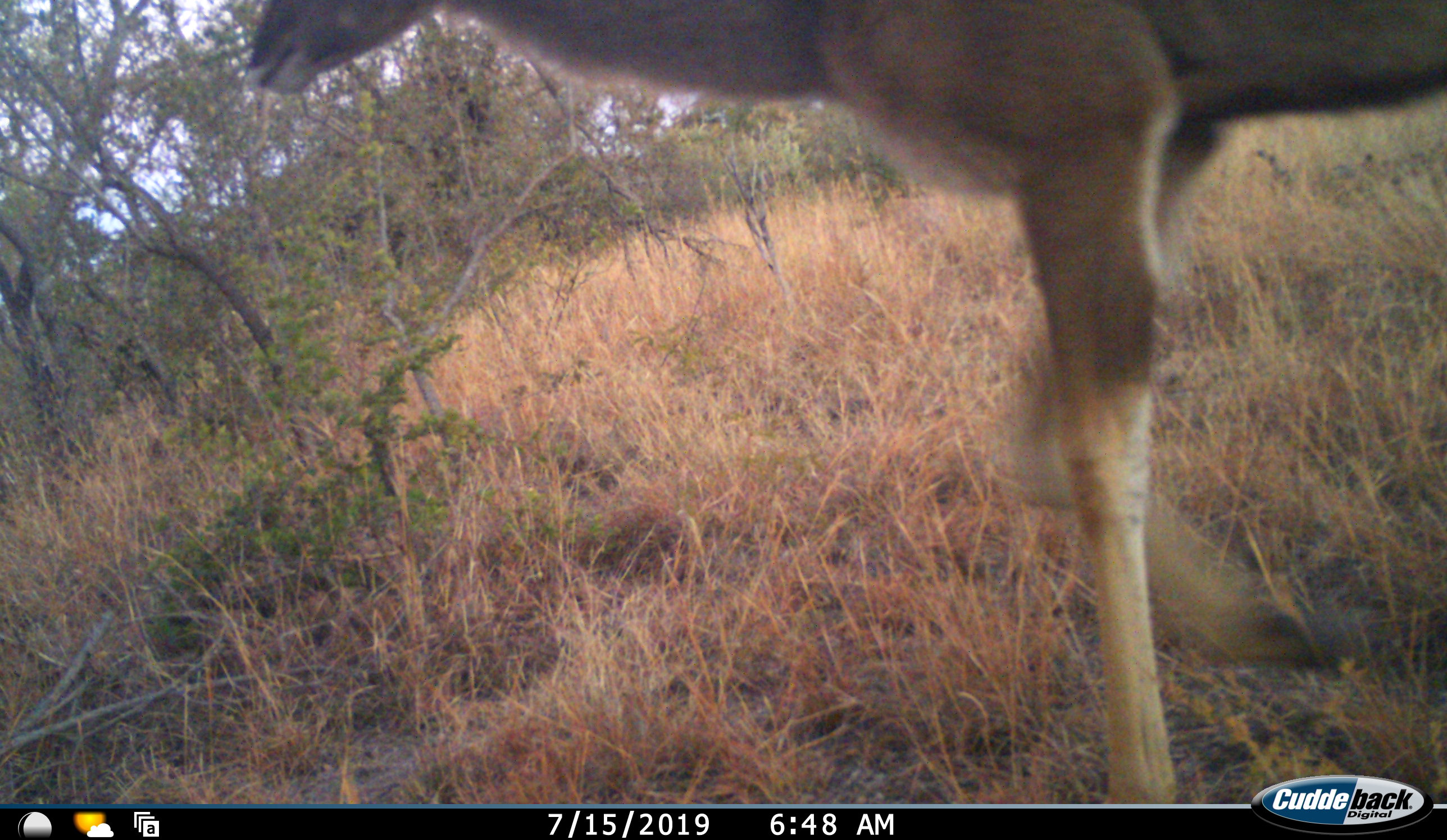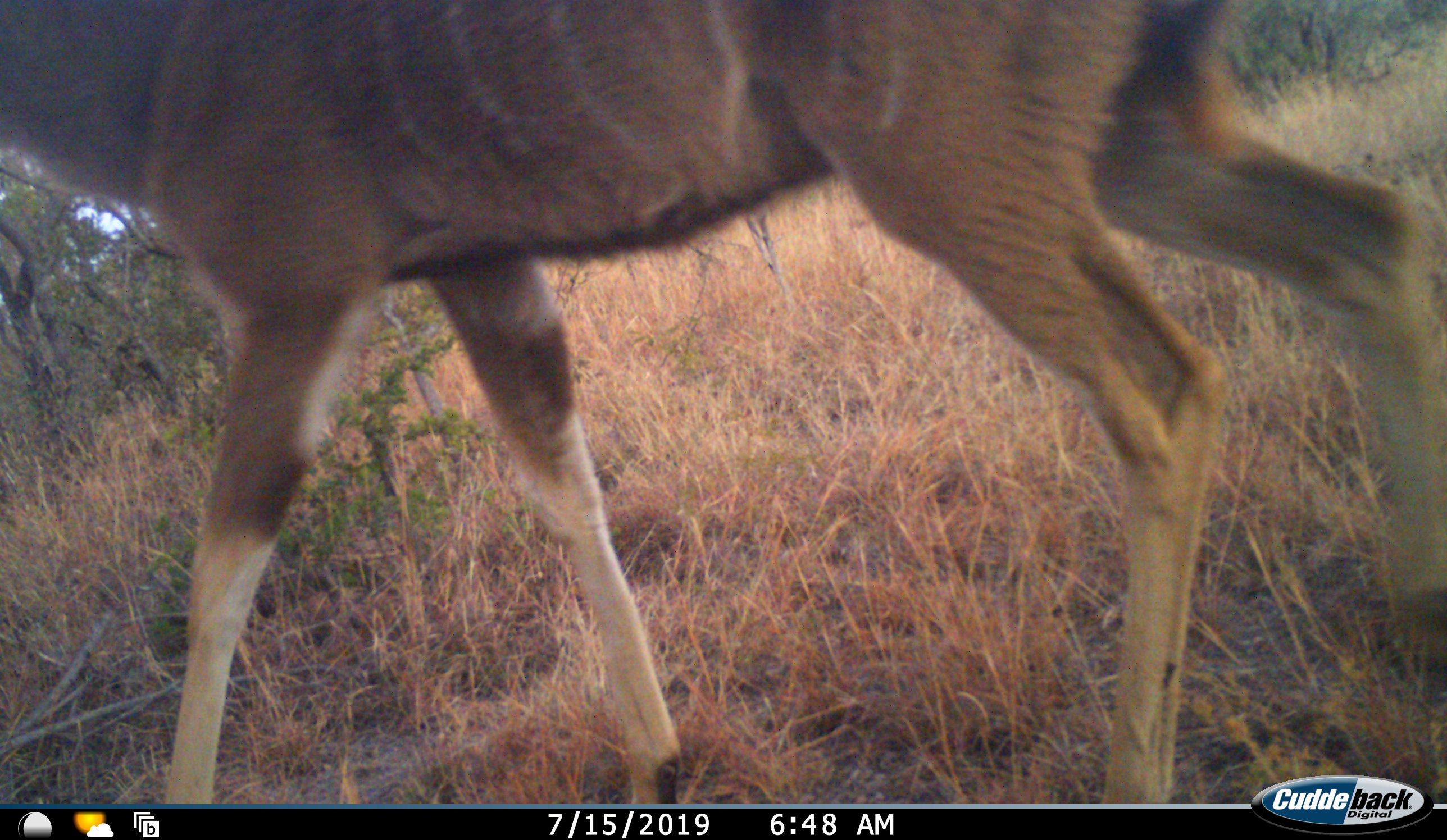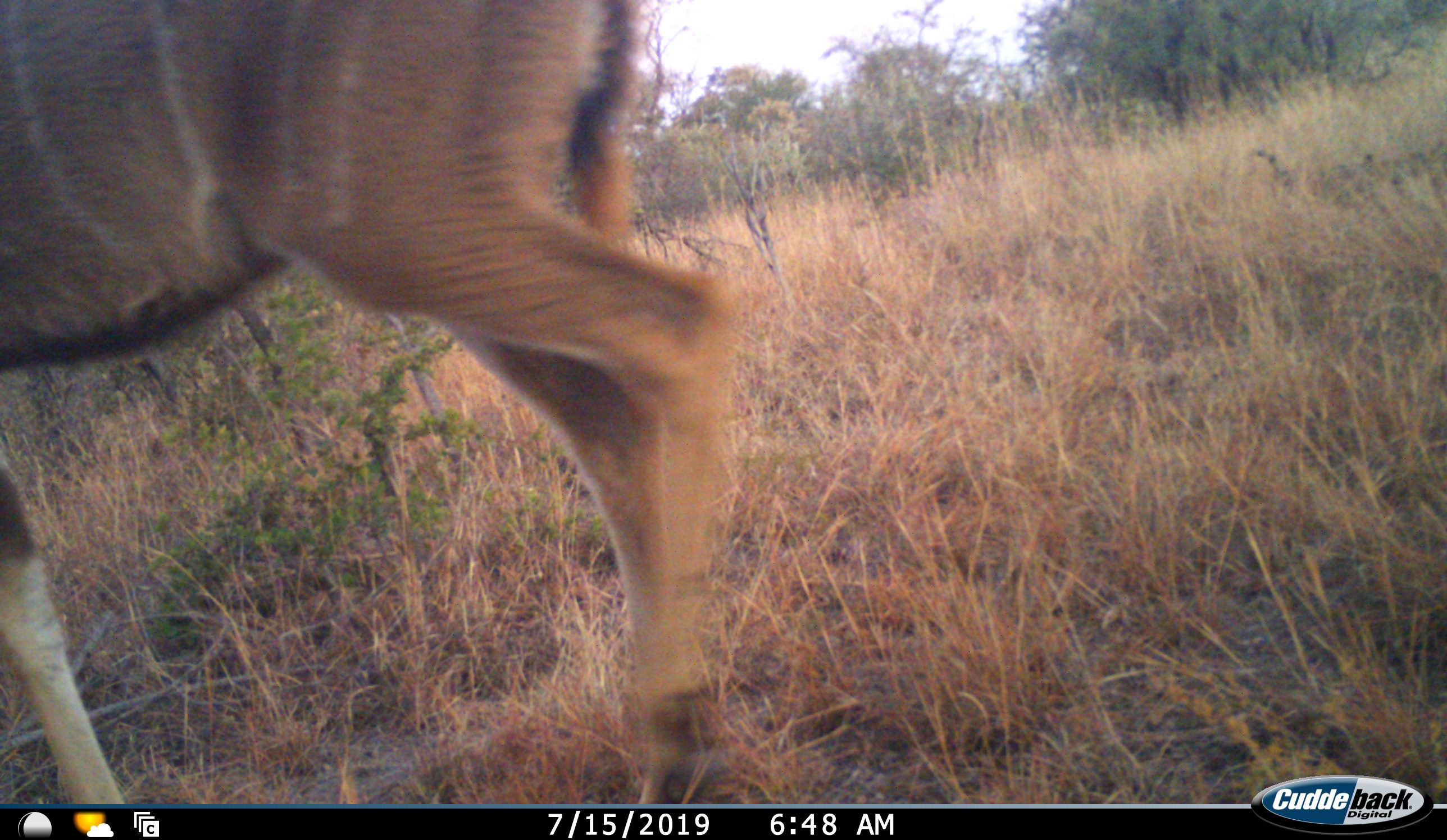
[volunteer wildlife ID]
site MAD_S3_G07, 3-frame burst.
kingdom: Animalia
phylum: Chordata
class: Mammalia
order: Artiodactyla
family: Bovidae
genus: Tragelaphus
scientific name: Tragelaphus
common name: kudu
Kudu (Tragelaphus), count 1. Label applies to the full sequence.